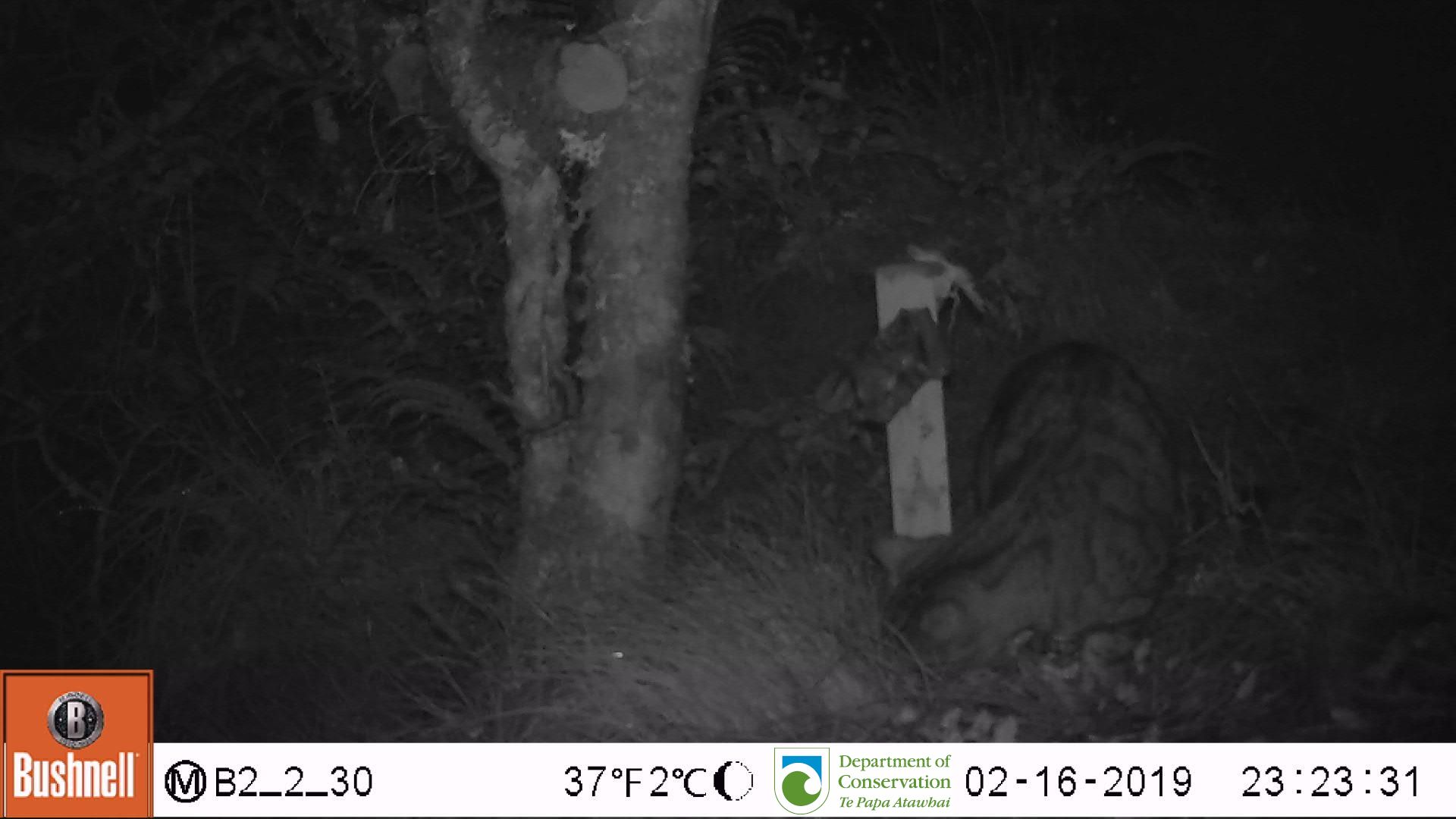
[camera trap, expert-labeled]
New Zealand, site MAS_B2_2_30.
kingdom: Animalia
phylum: Chordata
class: Mammalia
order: Carnivora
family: Felidae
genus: Felis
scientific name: Felis catus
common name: domestic cat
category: cat